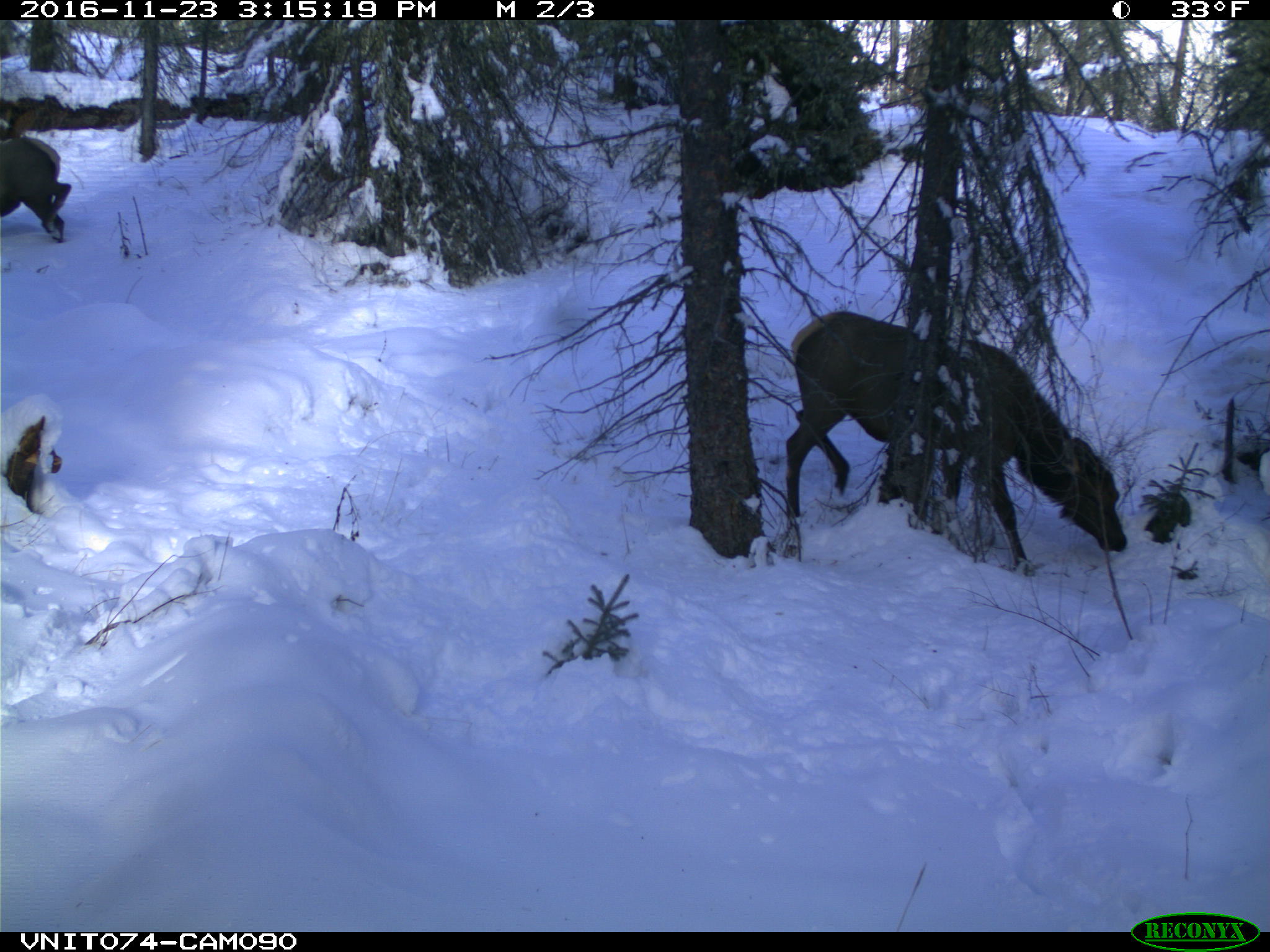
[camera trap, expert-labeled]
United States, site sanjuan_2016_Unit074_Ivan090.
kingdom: Animalia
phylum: Chordata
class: Mammalia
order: Artiodactyla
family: Cervidae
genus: Cervus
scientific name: Cervus elaphus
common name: red deer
Cervus elaphus (red deer).